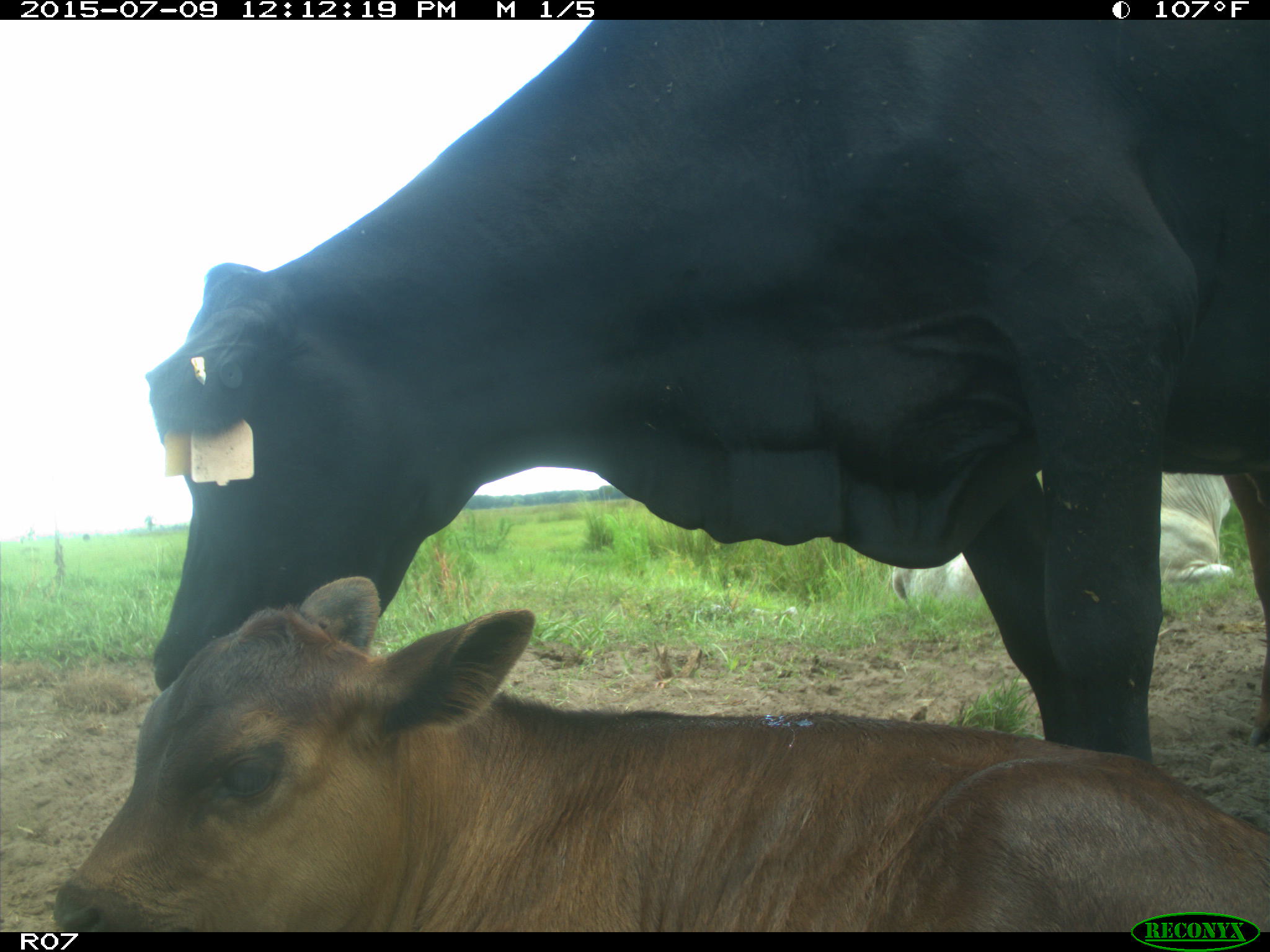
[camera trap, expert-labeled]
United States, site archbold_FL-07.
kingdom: Animalia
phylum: Chordata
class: Mammalia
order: Artiodactyla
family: Bovidae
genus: Bos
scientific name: Bos taurus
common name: domestic cow